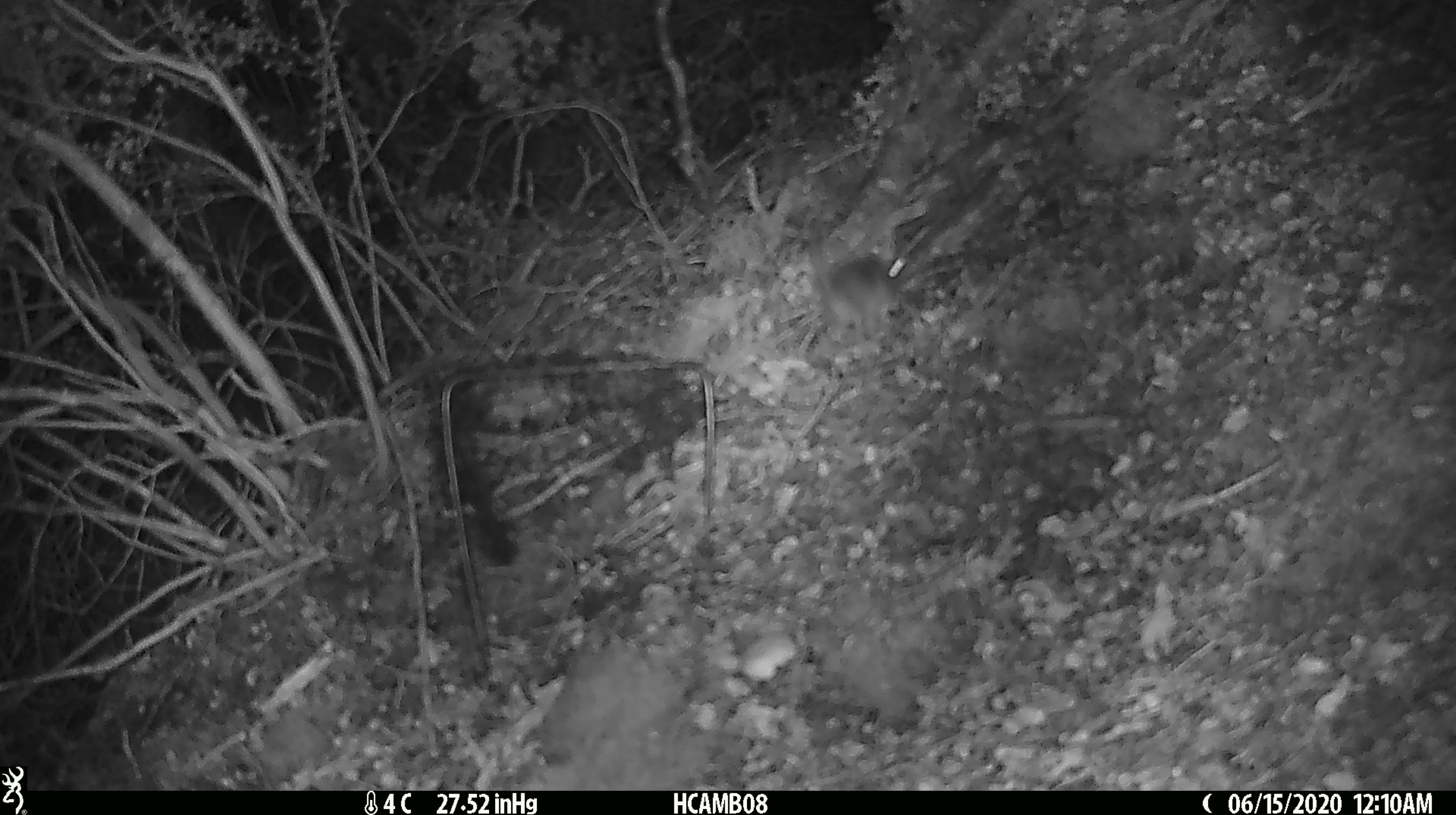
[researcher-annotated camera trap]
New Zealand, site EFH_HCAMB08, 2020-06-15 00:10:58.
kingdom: Animalia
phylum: Chordata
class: Mammalia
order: Rodentia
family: Muridae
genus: Mus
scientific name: Mus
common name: mouse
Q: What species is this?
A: Mouse (Mus).